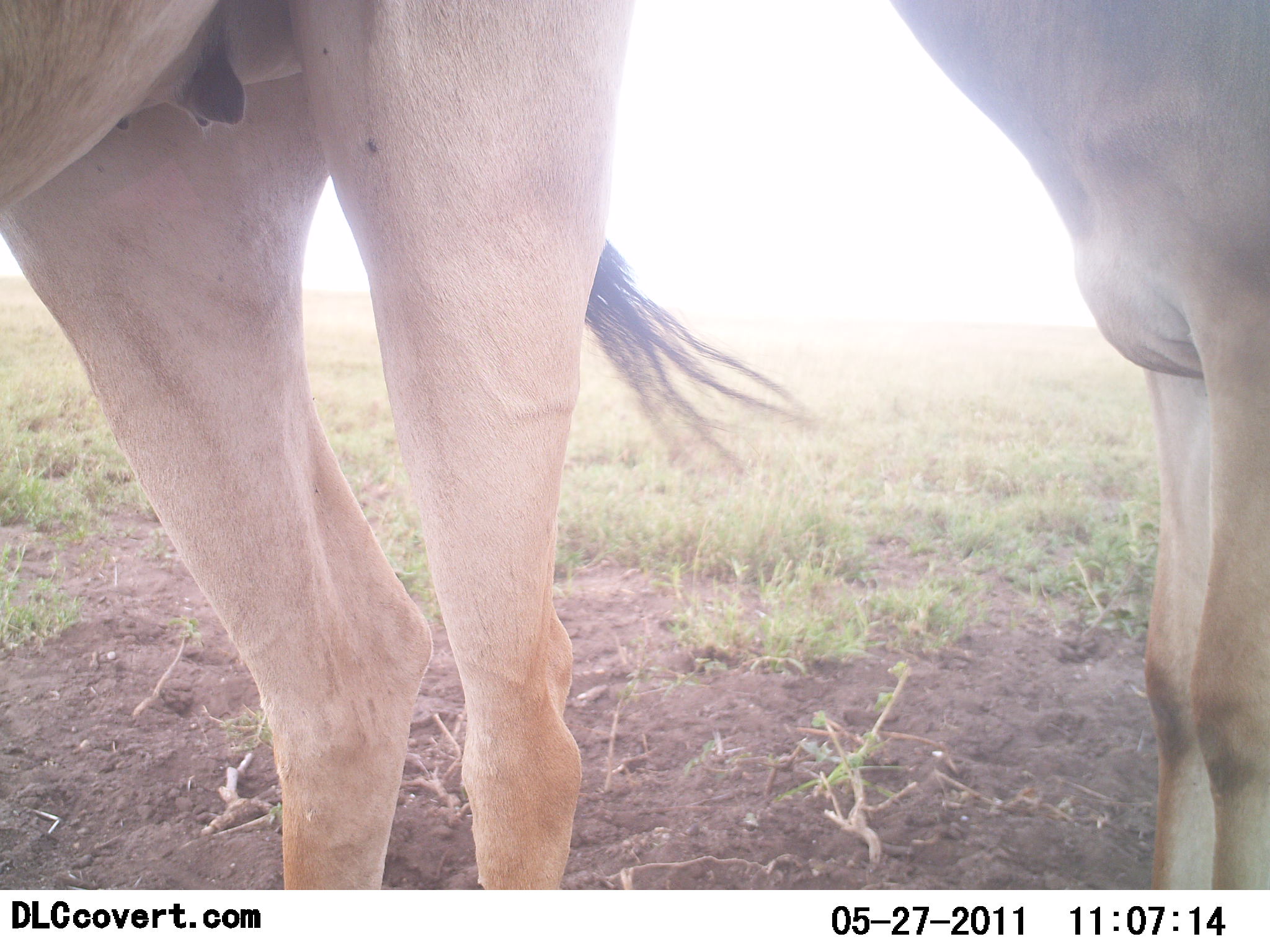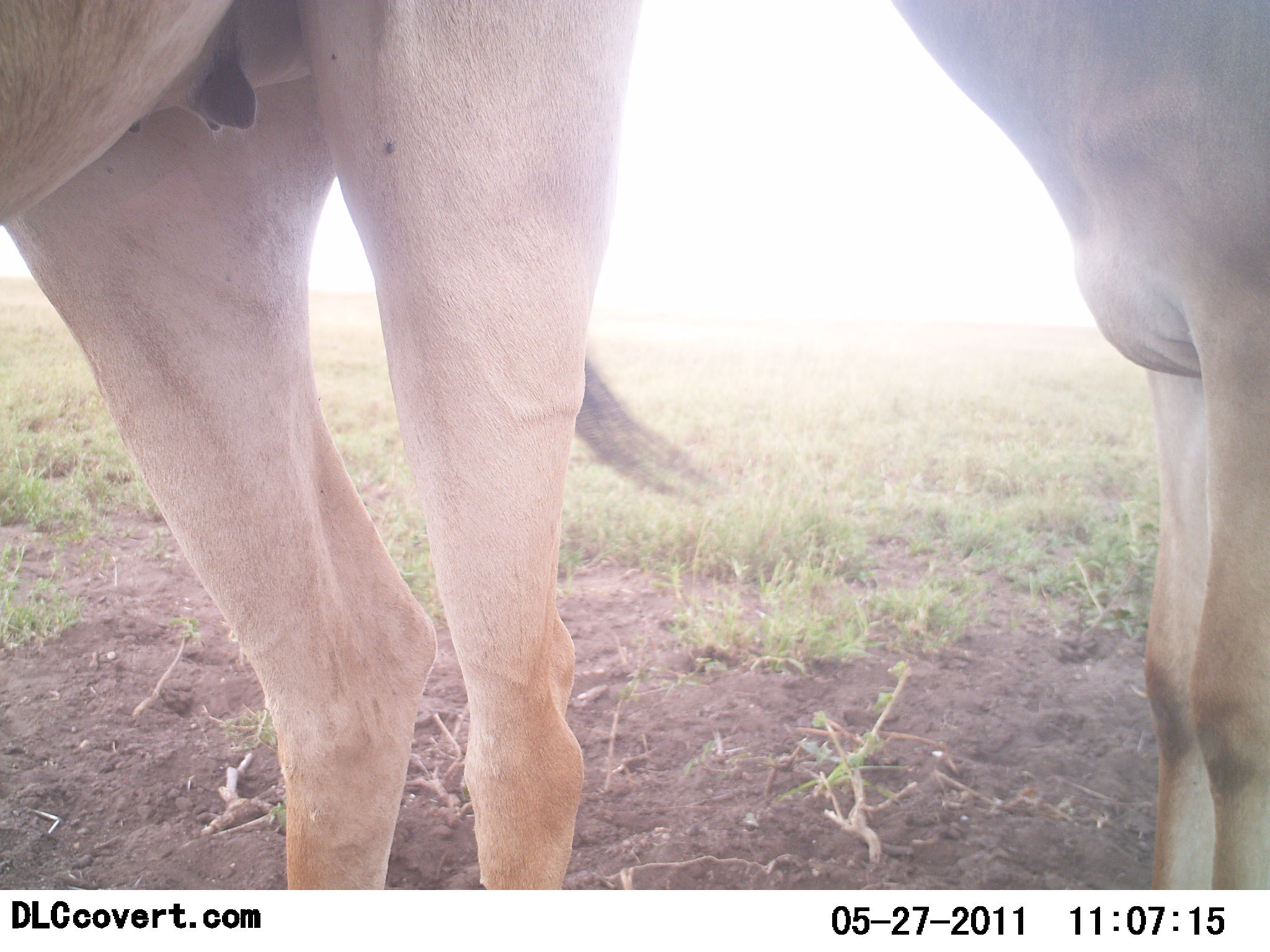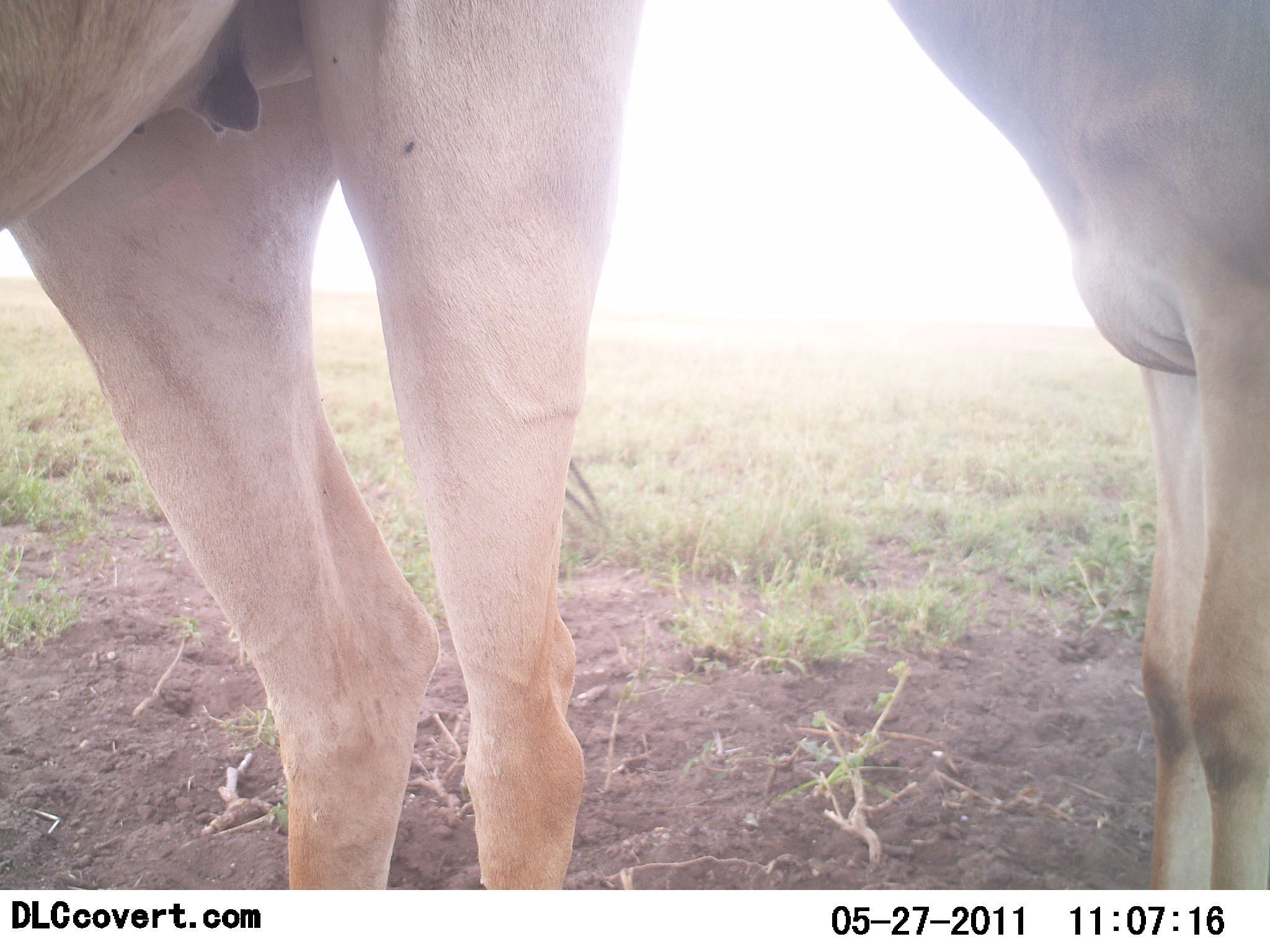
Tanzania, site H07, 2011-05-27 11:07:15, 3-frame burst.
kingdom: Animalia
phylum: Chordata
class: Mammalia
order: Artiodactyla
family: Bovidae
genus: Alcelaphus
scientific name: Alcelaphus buselaphus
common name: hartebeest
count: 2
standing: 100%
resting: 0%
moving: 0%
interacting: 0%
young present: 50%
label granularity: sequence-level